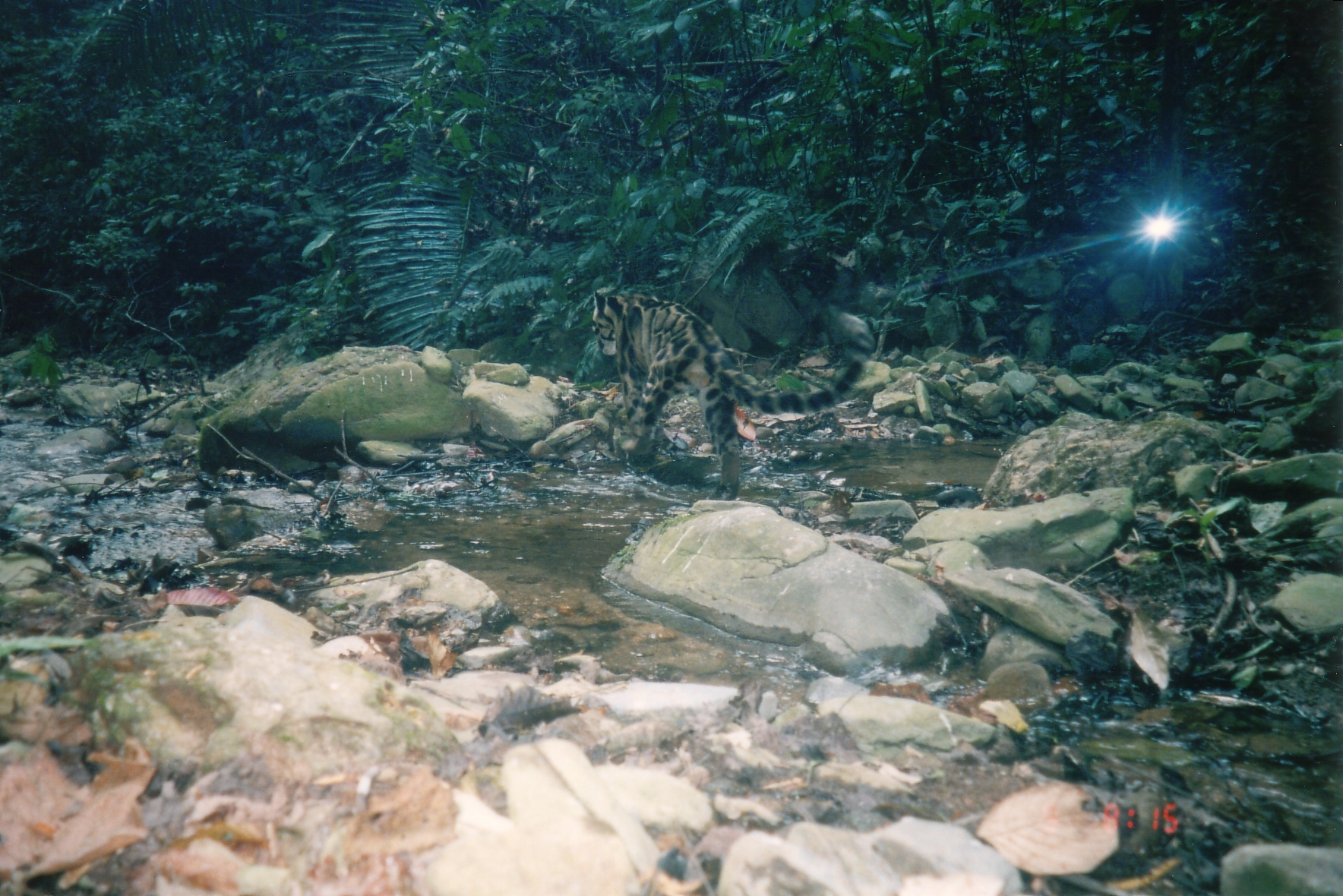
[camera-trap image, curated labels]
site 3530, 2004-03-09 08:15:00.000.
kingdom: Animalia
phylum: Chordata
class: Mammalia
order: Carnivora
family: Felidae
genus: Neofelis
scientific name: Neofelis nebulosa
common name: mainland clouded leopard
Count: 1.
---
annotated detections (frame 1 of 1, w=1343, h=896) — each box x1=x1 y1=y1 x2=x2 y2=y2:
neofelis nebulosa: x1=592 y1=291 x2=863 y2=500